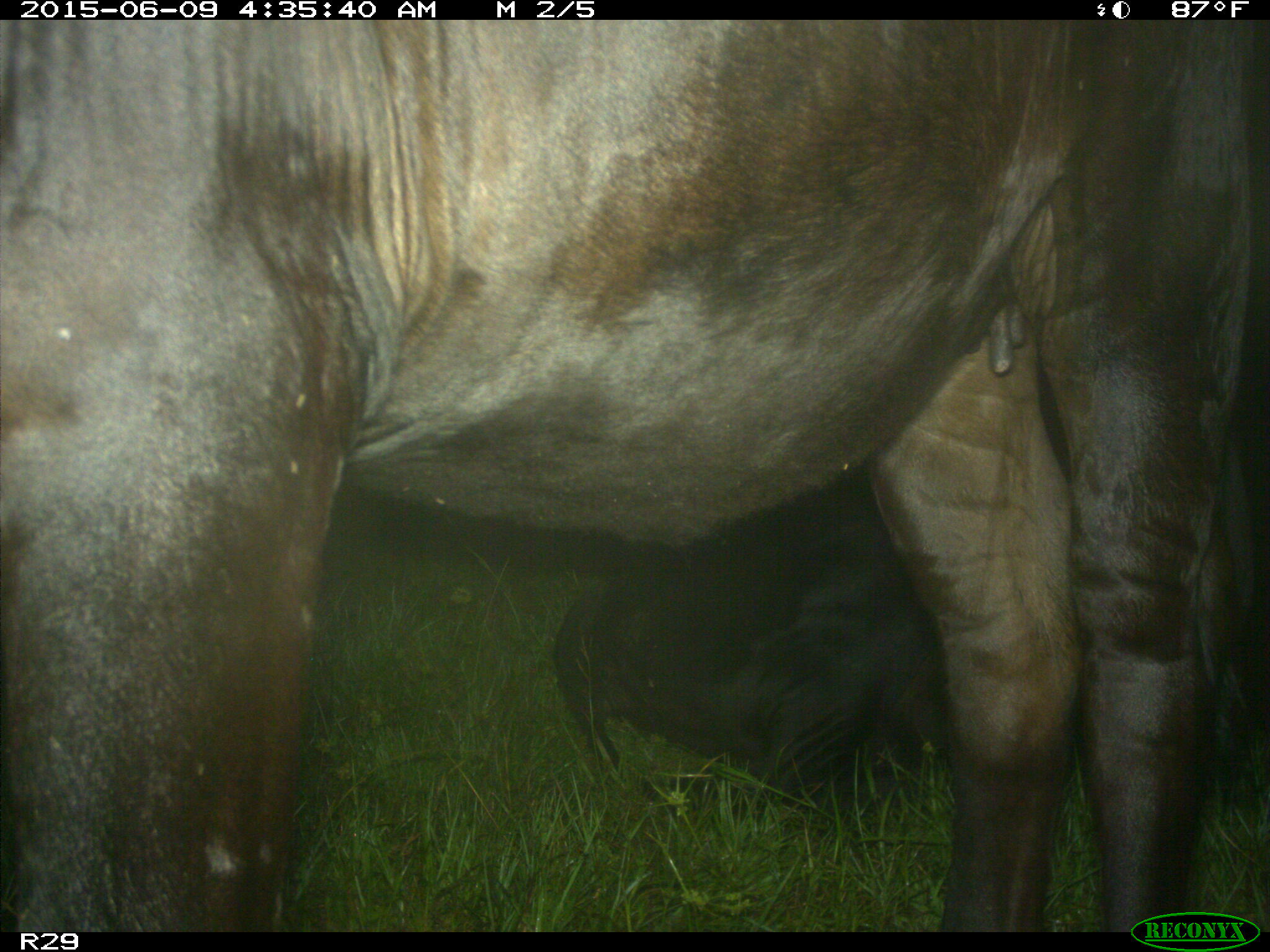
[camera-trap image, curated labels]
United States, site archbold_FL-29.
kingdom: Animalia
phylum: Chordata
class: Mammalia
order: Artiodactyla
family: Bovidae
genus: Bos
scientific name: Bos taurus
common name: domestic cow